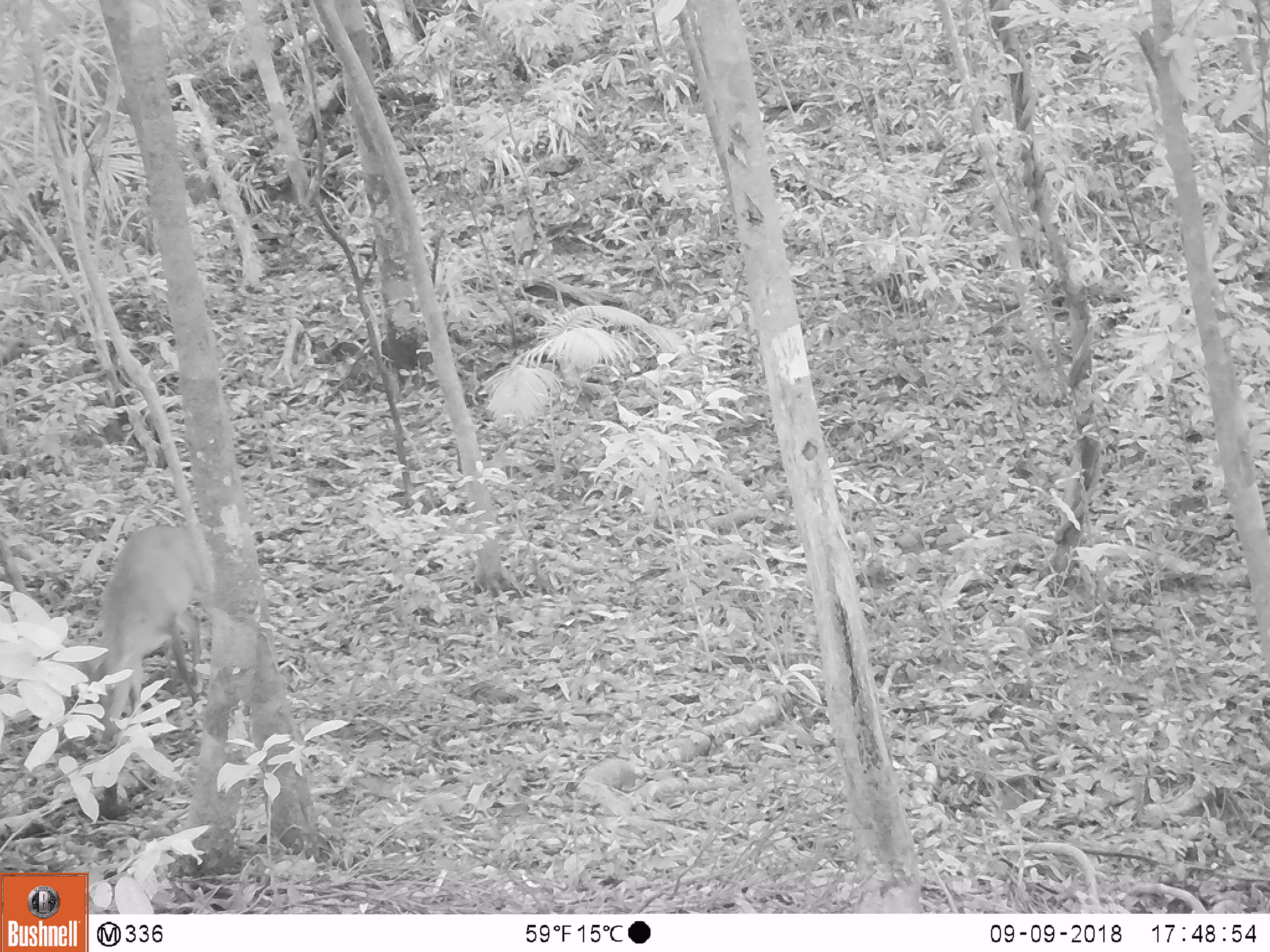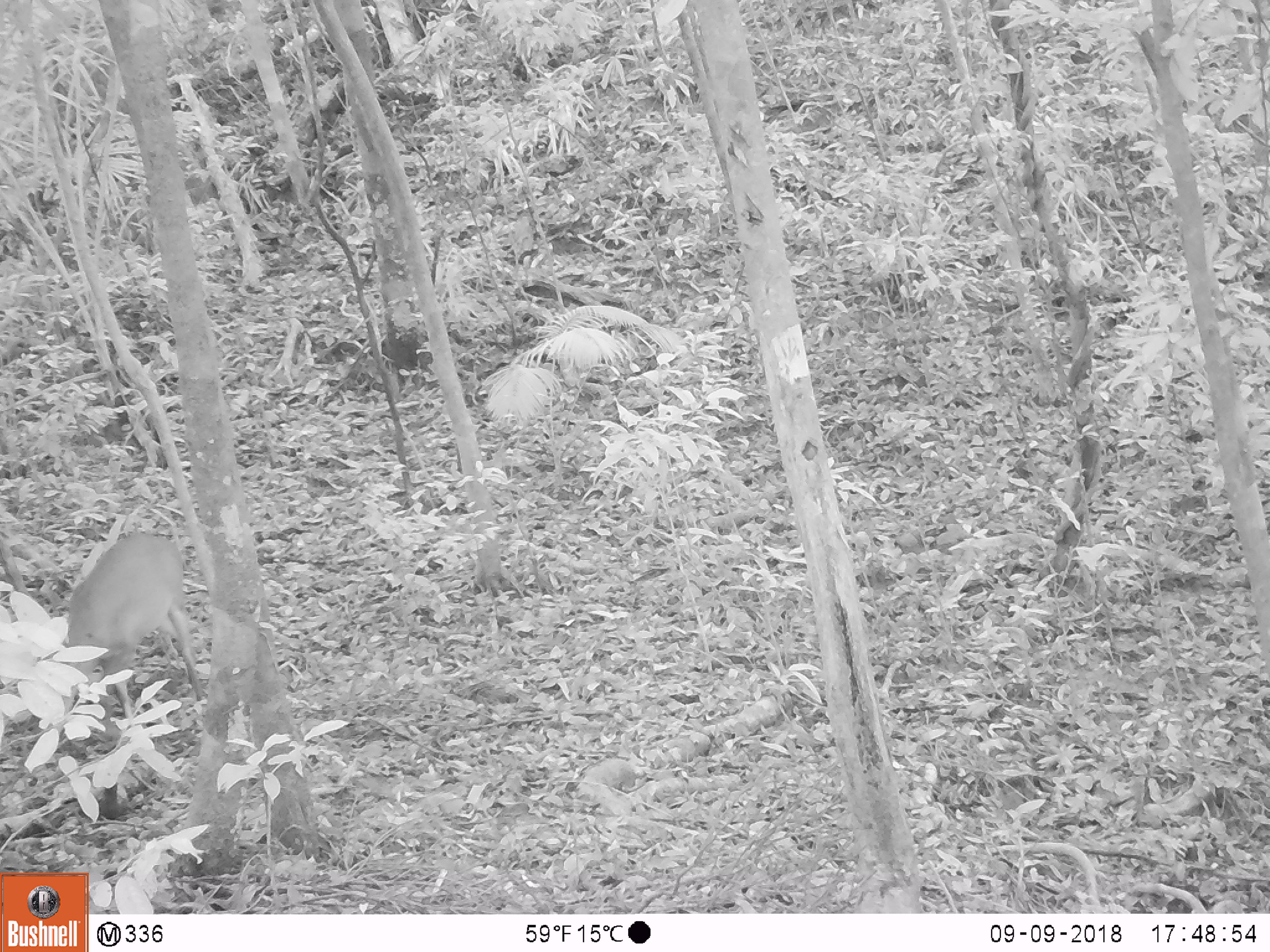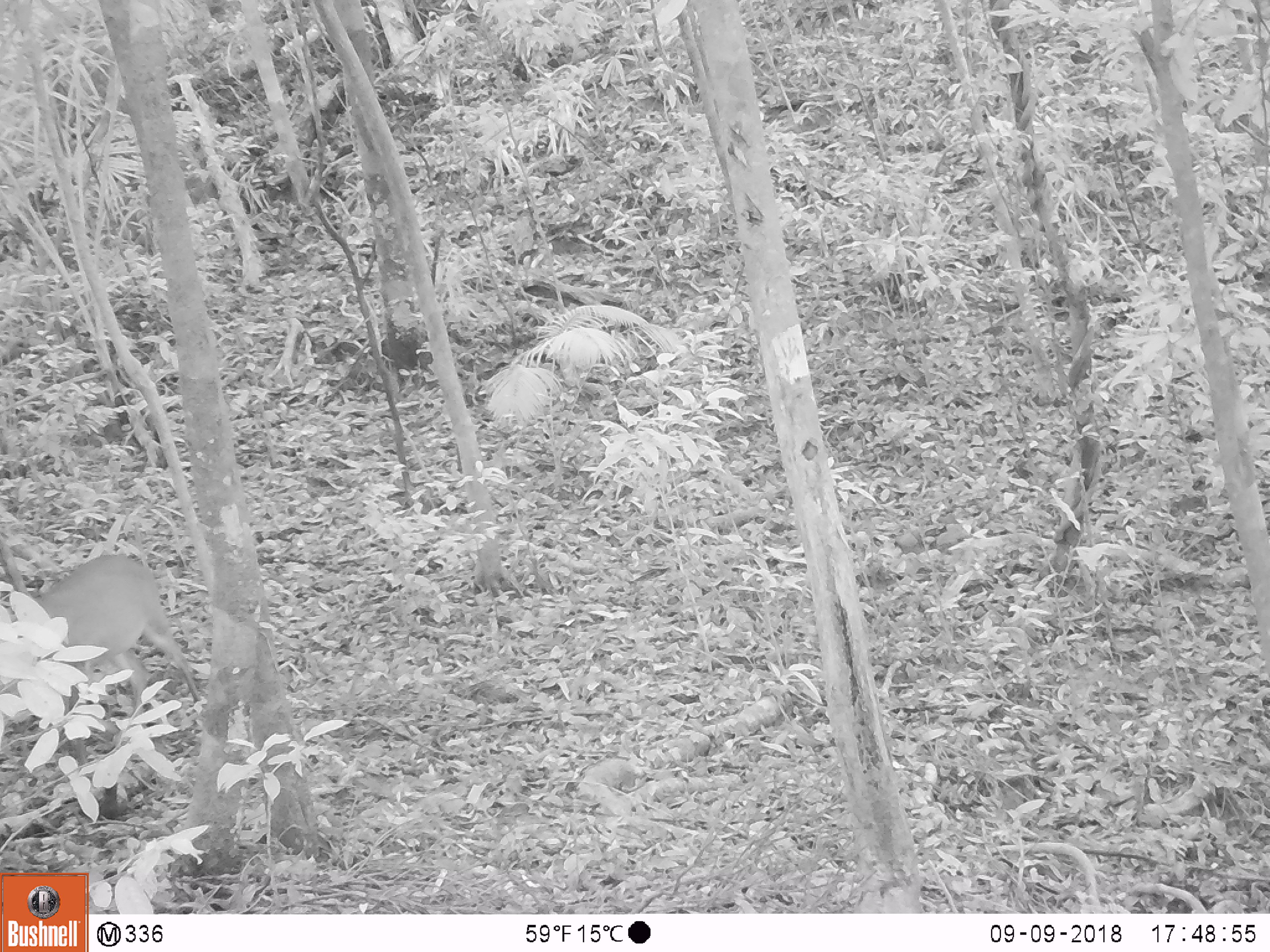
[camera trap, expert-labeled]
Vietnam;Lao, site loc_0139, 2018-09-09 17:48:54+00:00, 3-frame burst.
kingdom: Animalia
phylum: Chordata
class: Mammalia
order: Artiodactyla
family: Cervidae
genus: Muntiacus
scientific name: Muntiacus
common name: muntjacs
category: unidentified muntjac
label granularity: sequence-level